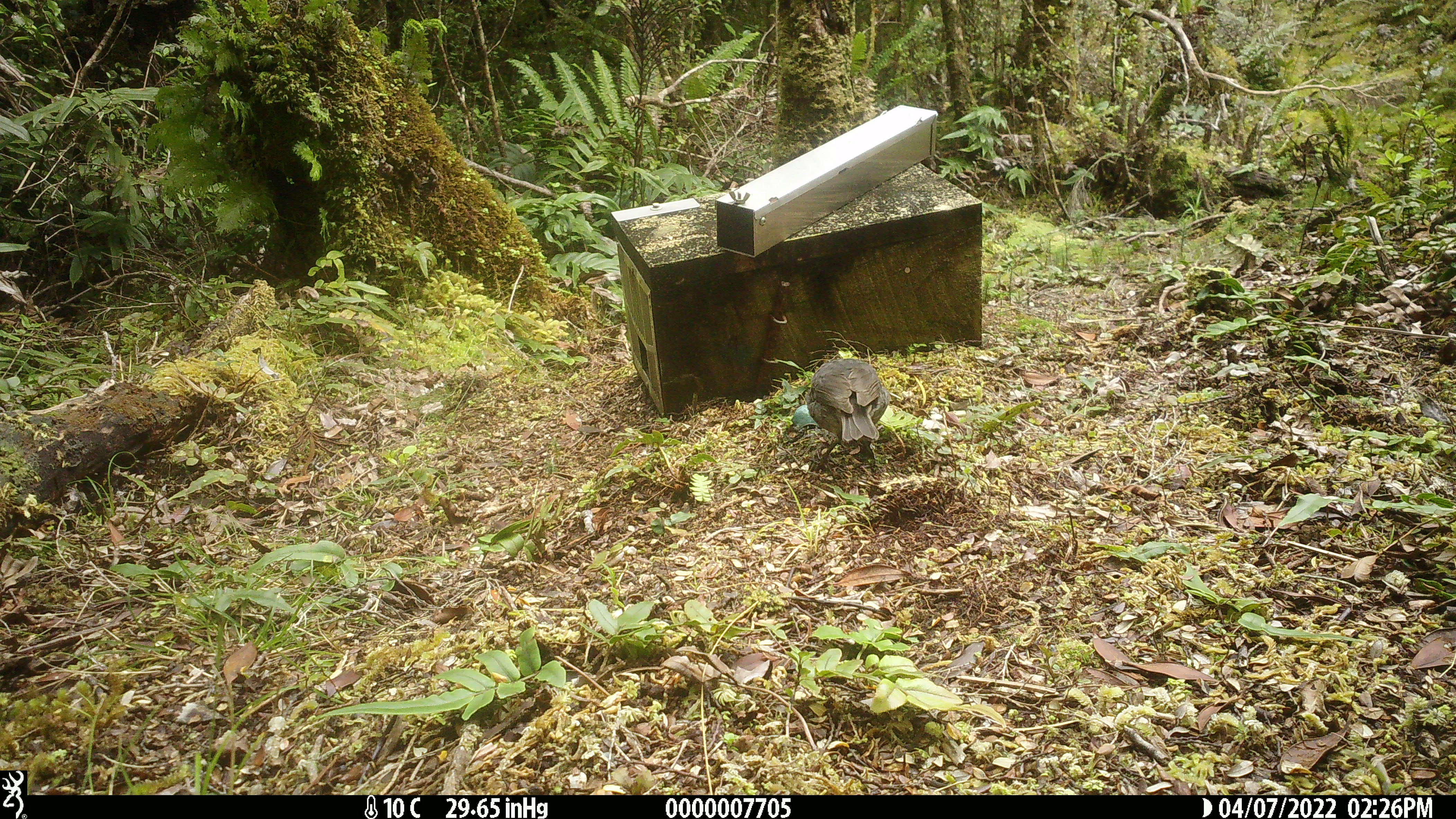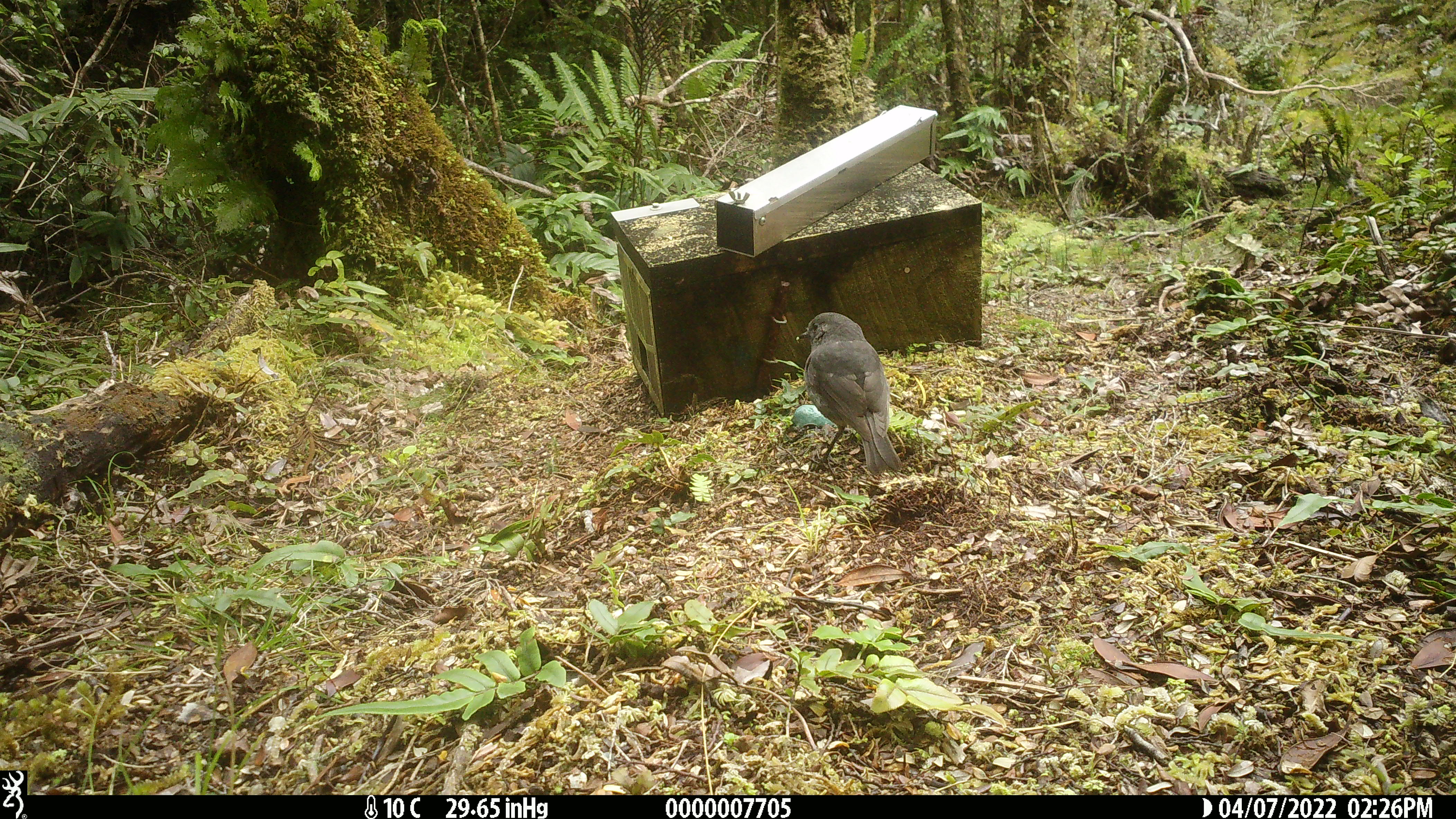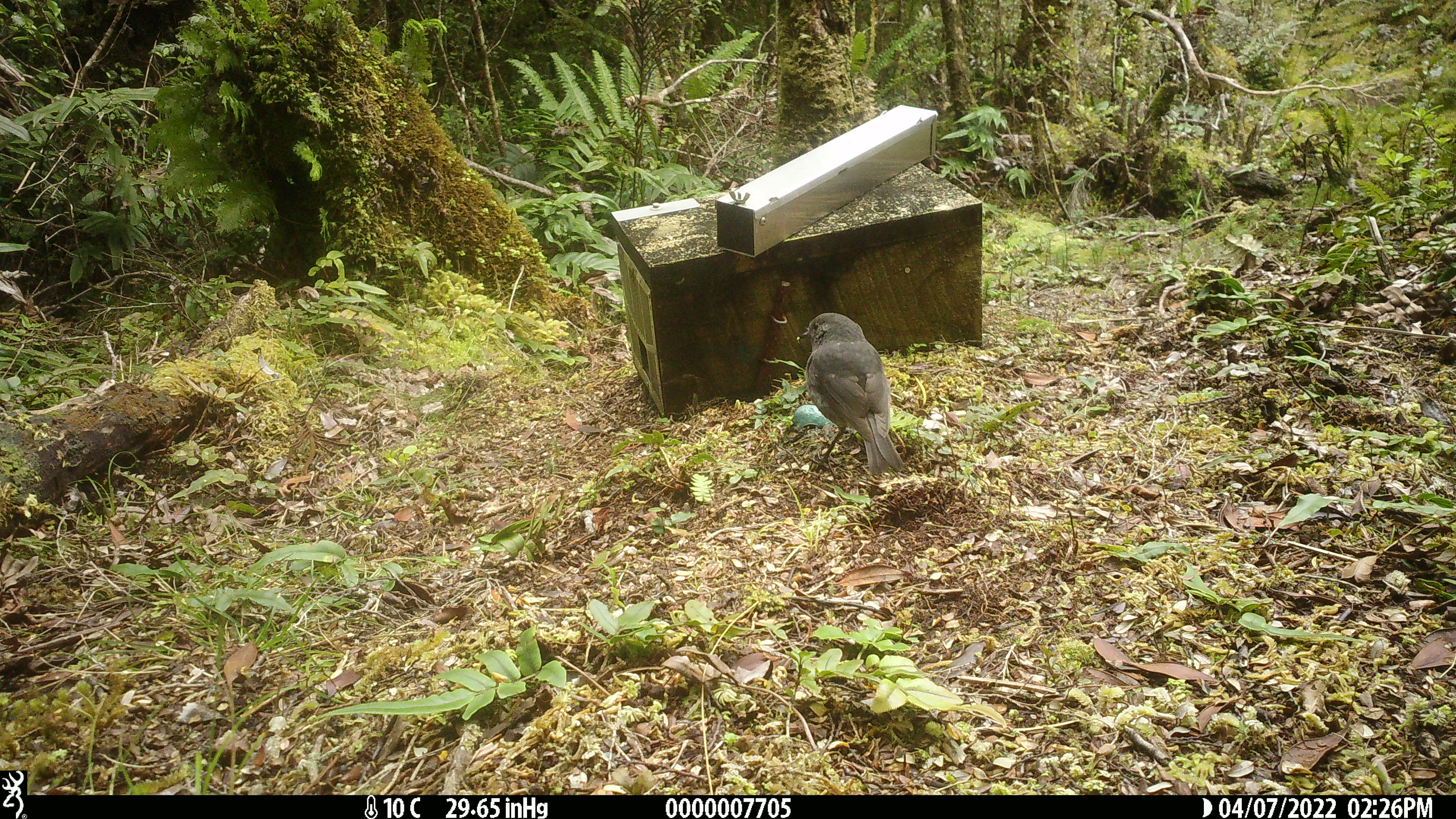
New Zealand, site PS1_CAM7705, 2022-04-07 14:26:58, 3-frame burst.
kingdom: Animalia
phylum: Chordata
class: Aves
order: Passeriformes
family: Petroicidae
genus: Petroica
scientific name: Petroica australis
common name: new zealand robin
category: robin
Robin (new zealand robin) (Petroica australis).